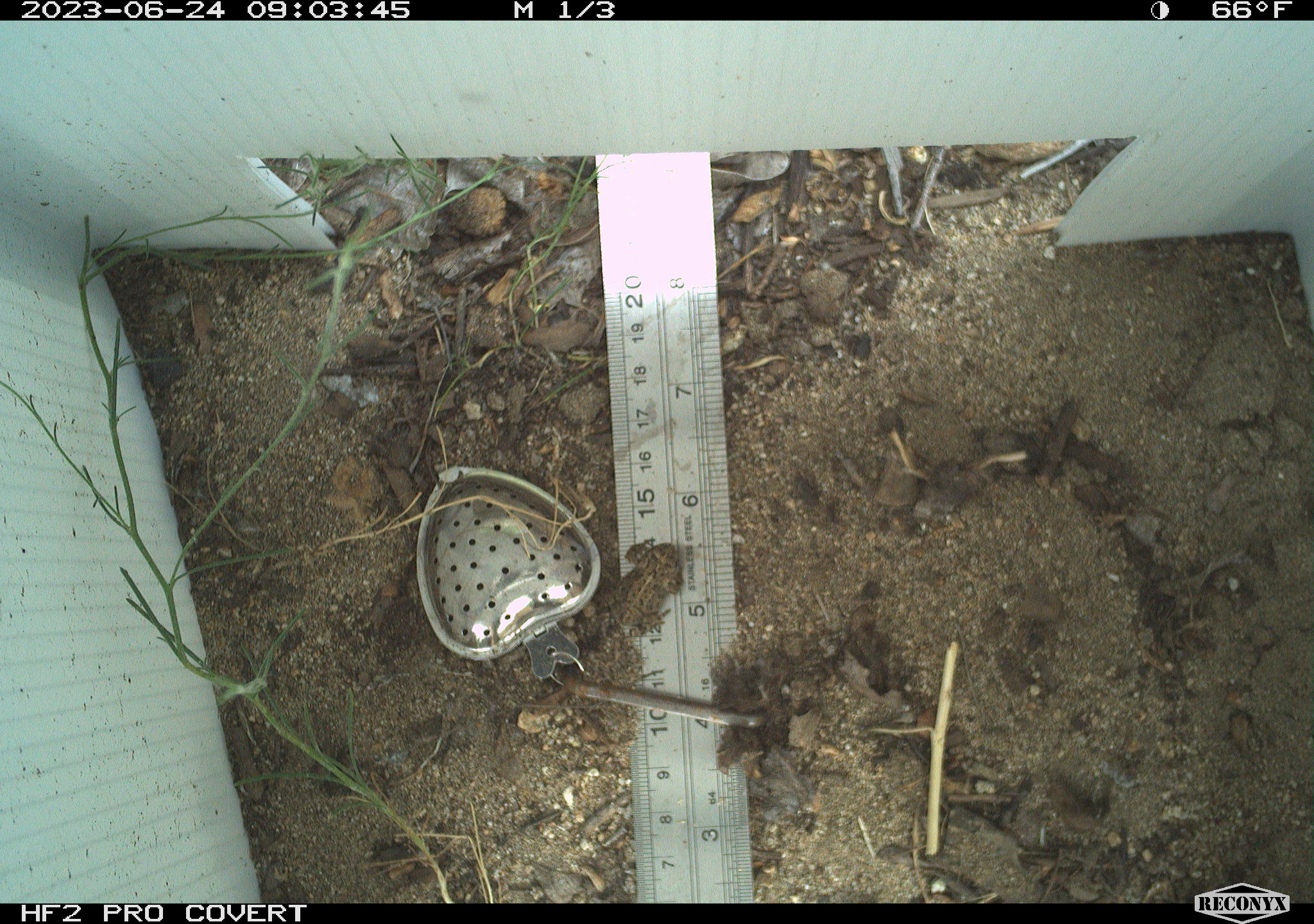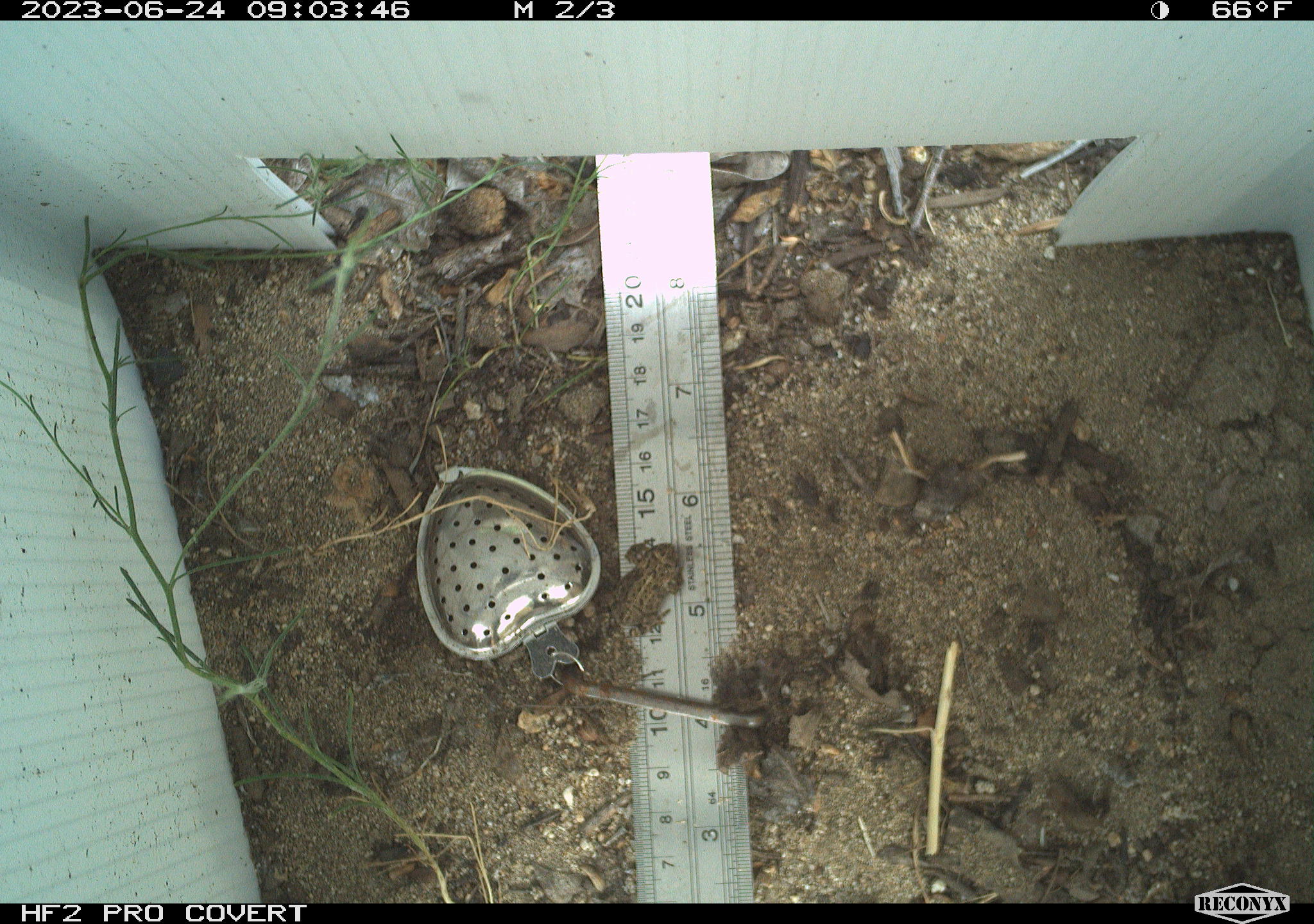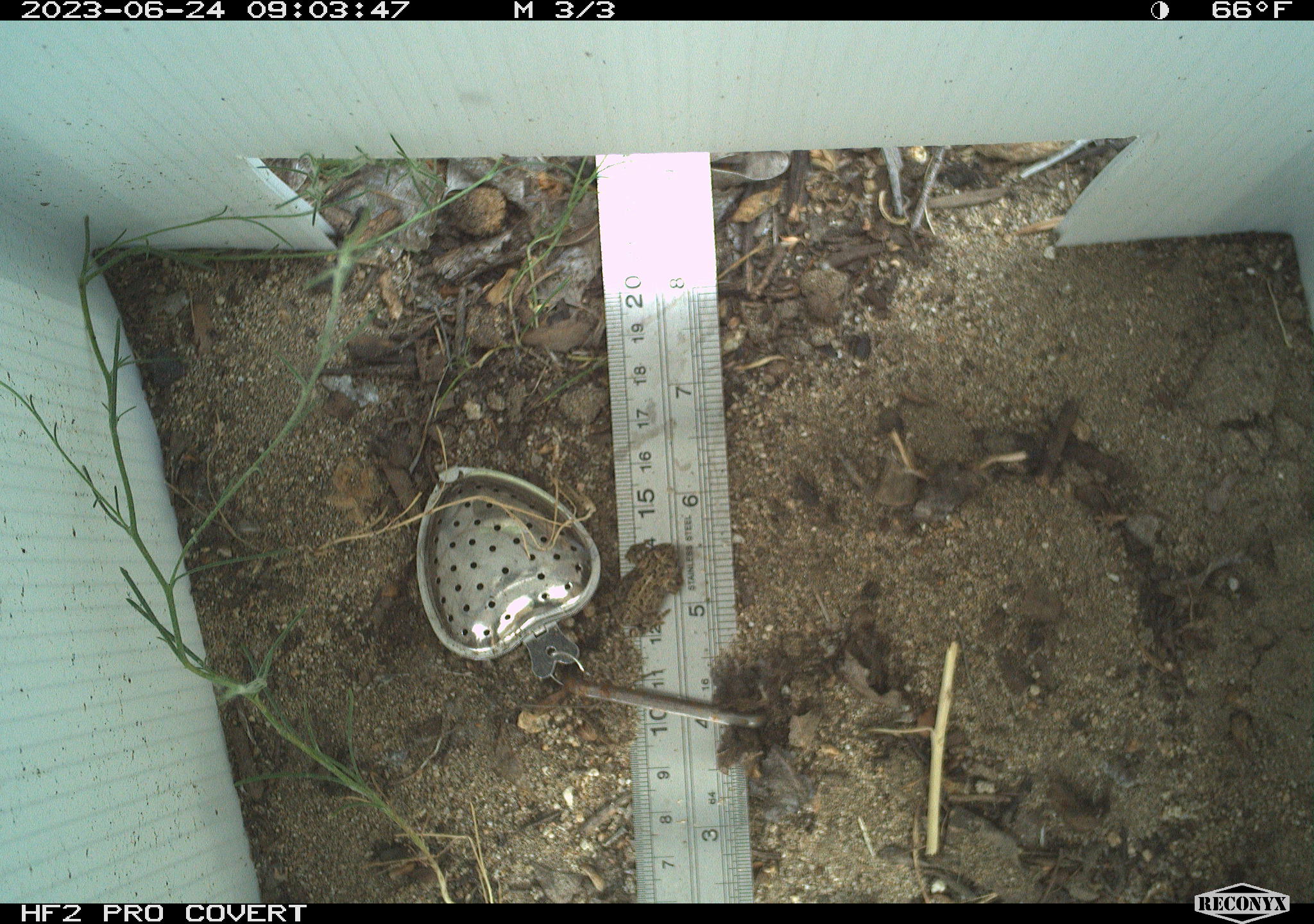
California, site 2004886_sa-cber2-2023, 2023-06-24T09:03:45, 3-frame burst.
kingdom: Animalia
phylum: Chordata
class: Amphibia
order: Anura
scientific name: Anura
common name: frogs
Frogs (Anura).